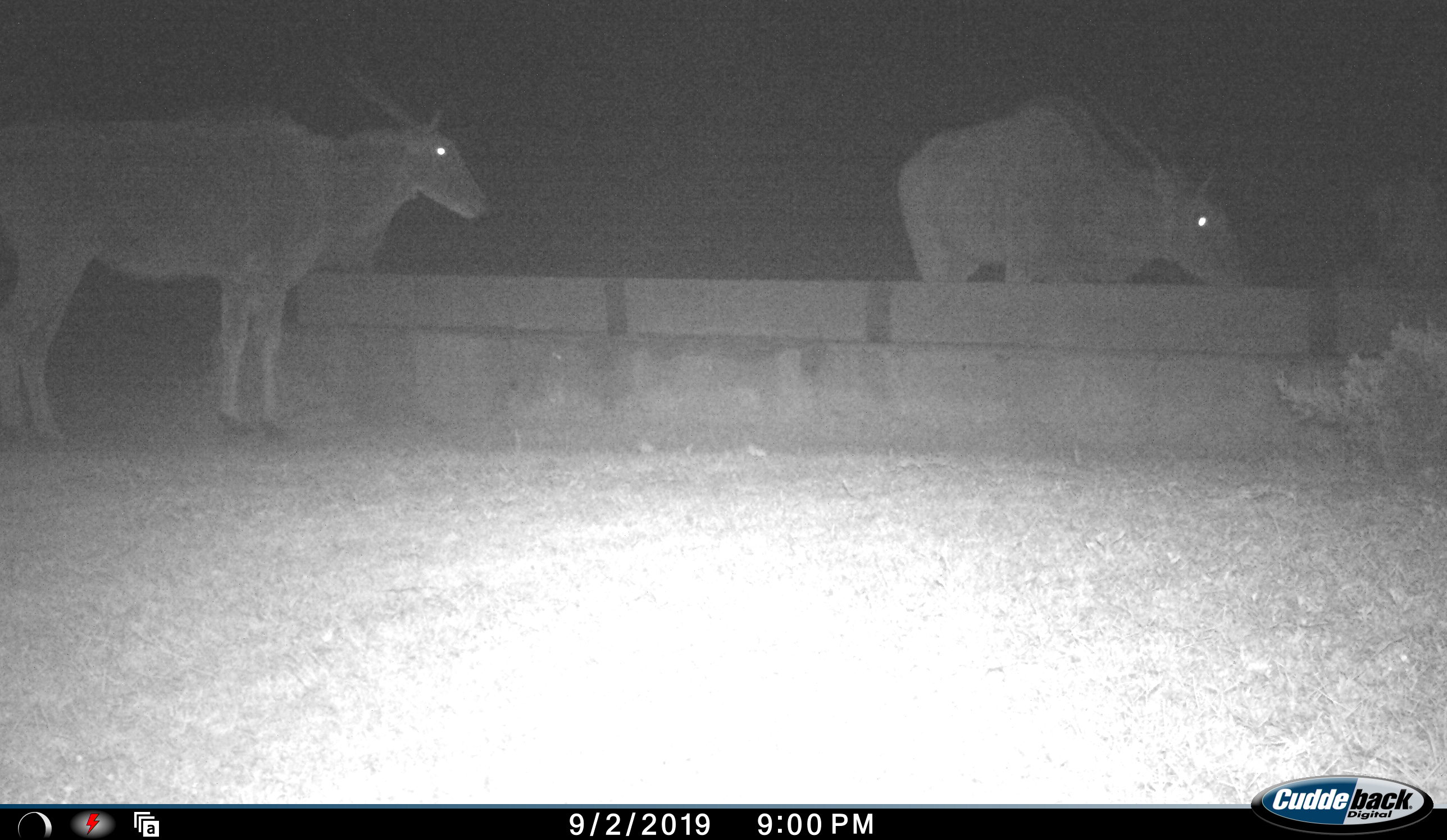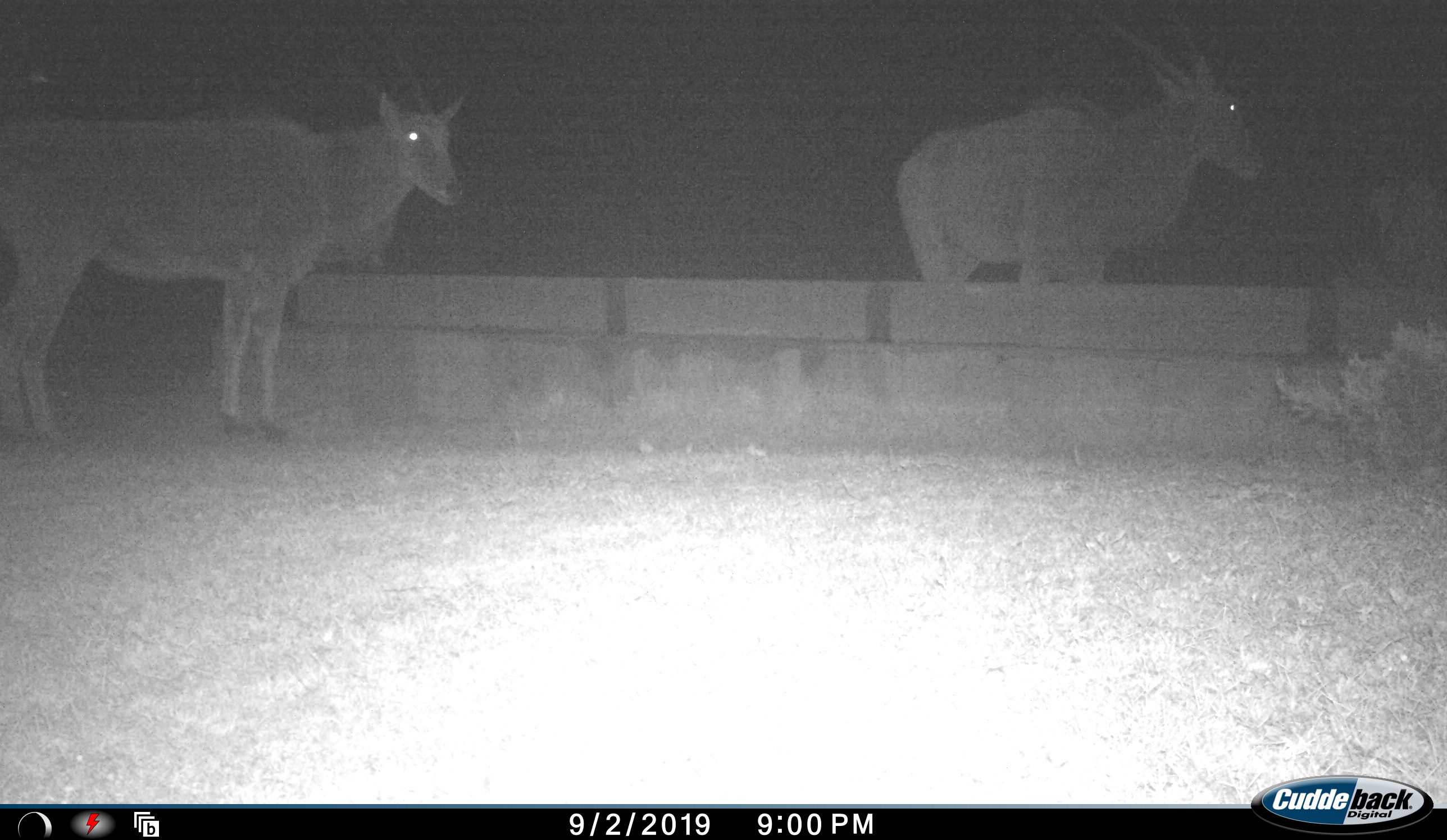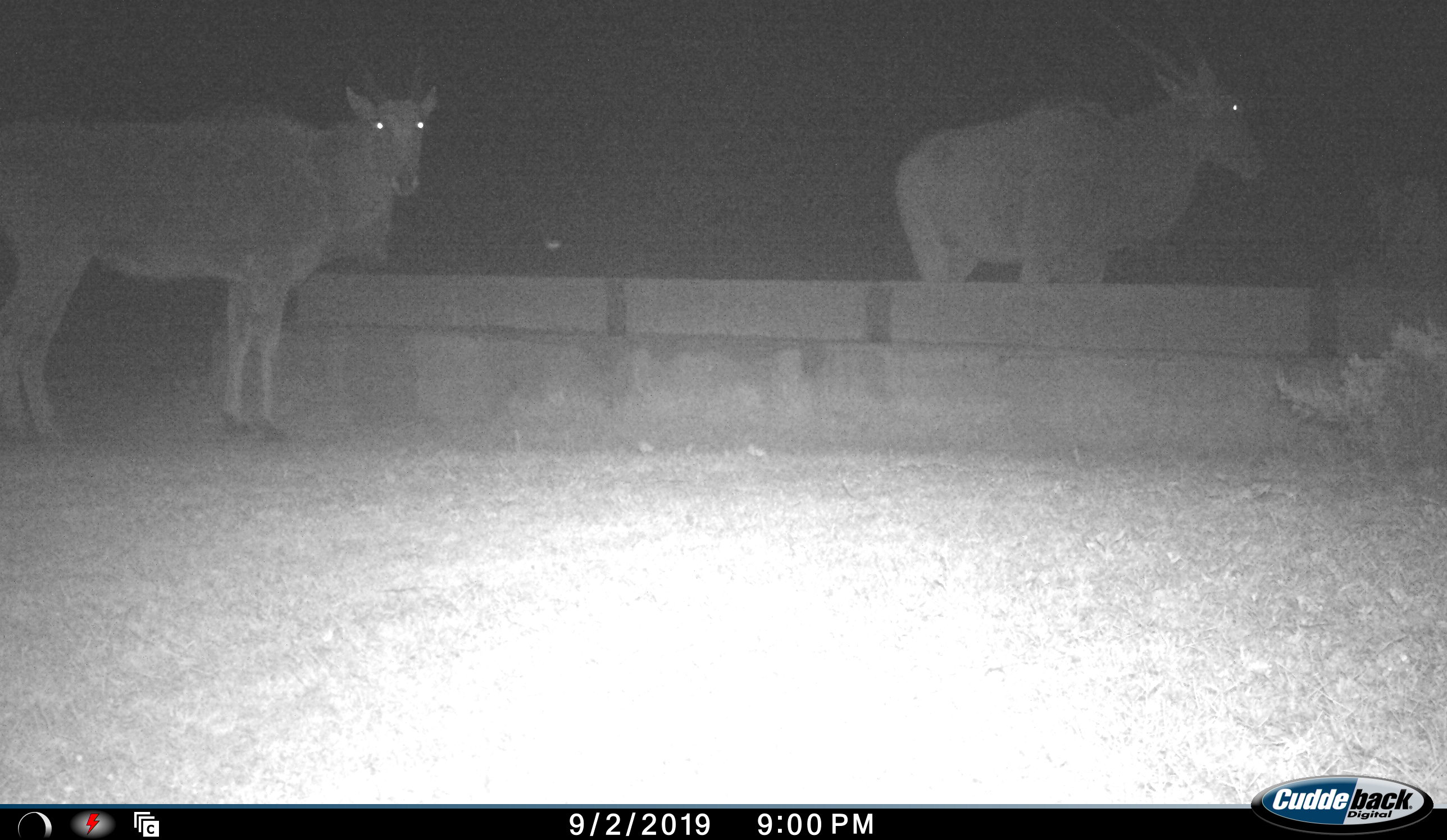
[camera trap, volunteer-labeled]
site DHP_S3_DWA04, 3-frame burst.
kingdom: Animalia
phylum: Chordata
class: Mammalia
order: Artiodactyla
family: Bovidae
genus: Tragelaphus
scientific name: Tragelaphus oryx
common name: eland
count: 2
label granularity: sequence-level